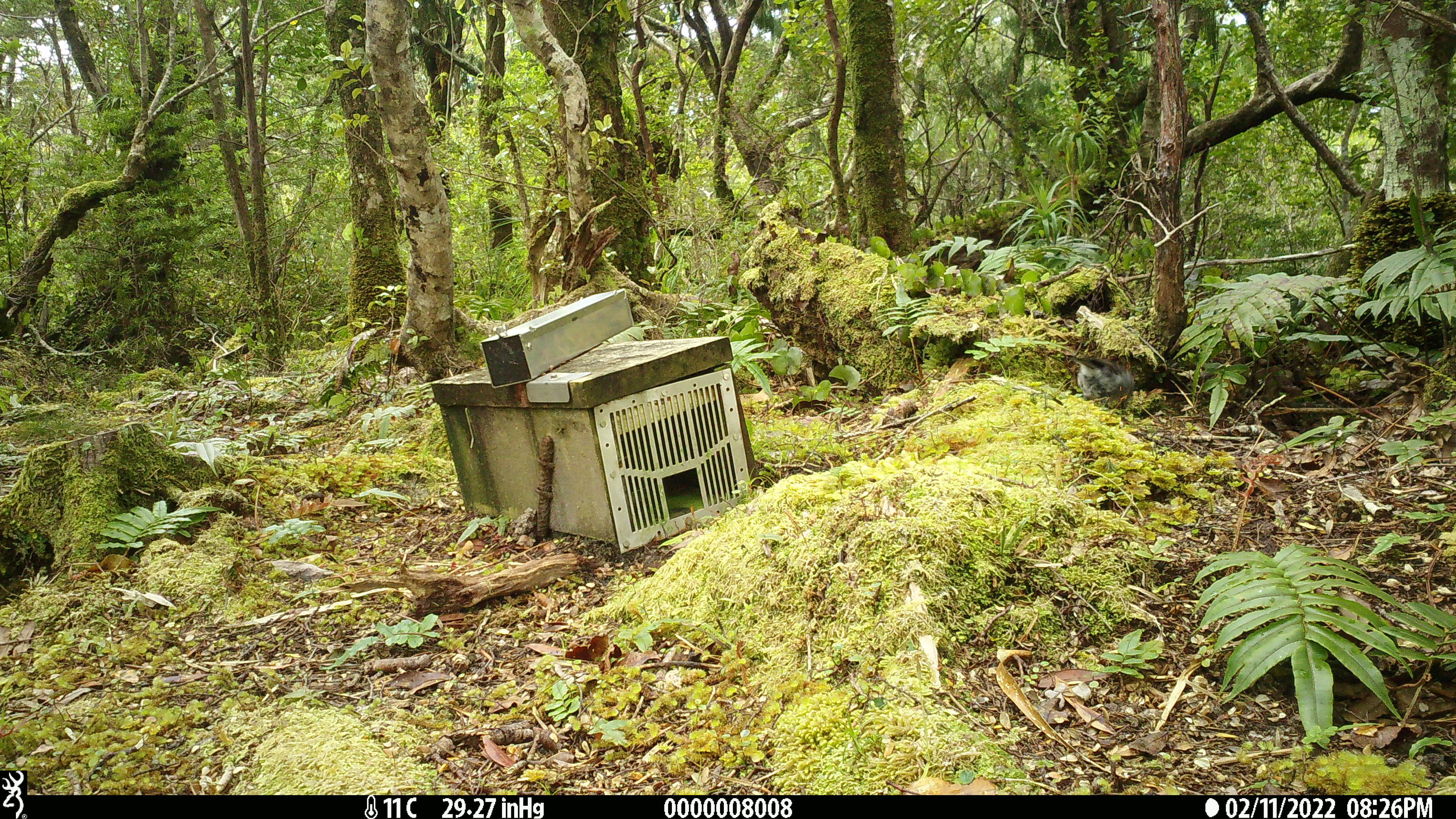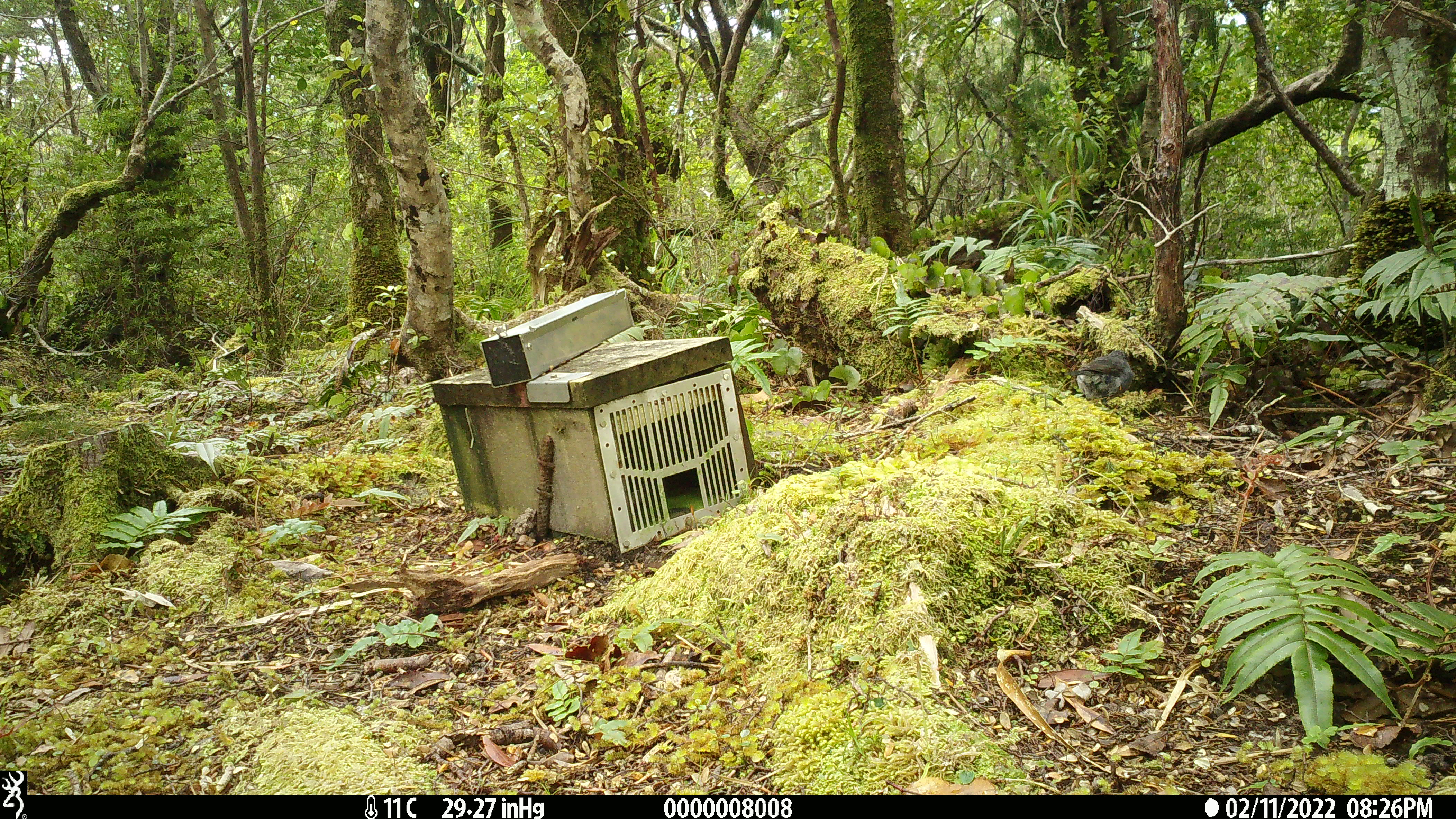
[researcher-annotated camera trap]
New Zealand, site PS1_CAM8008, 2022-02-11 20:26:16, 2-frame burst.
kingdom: Animalia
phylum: Chordata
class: Aves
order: Passeriformes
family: Petroicidae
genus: Petroica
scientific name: Petroica australis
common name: new zealand robin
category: robin